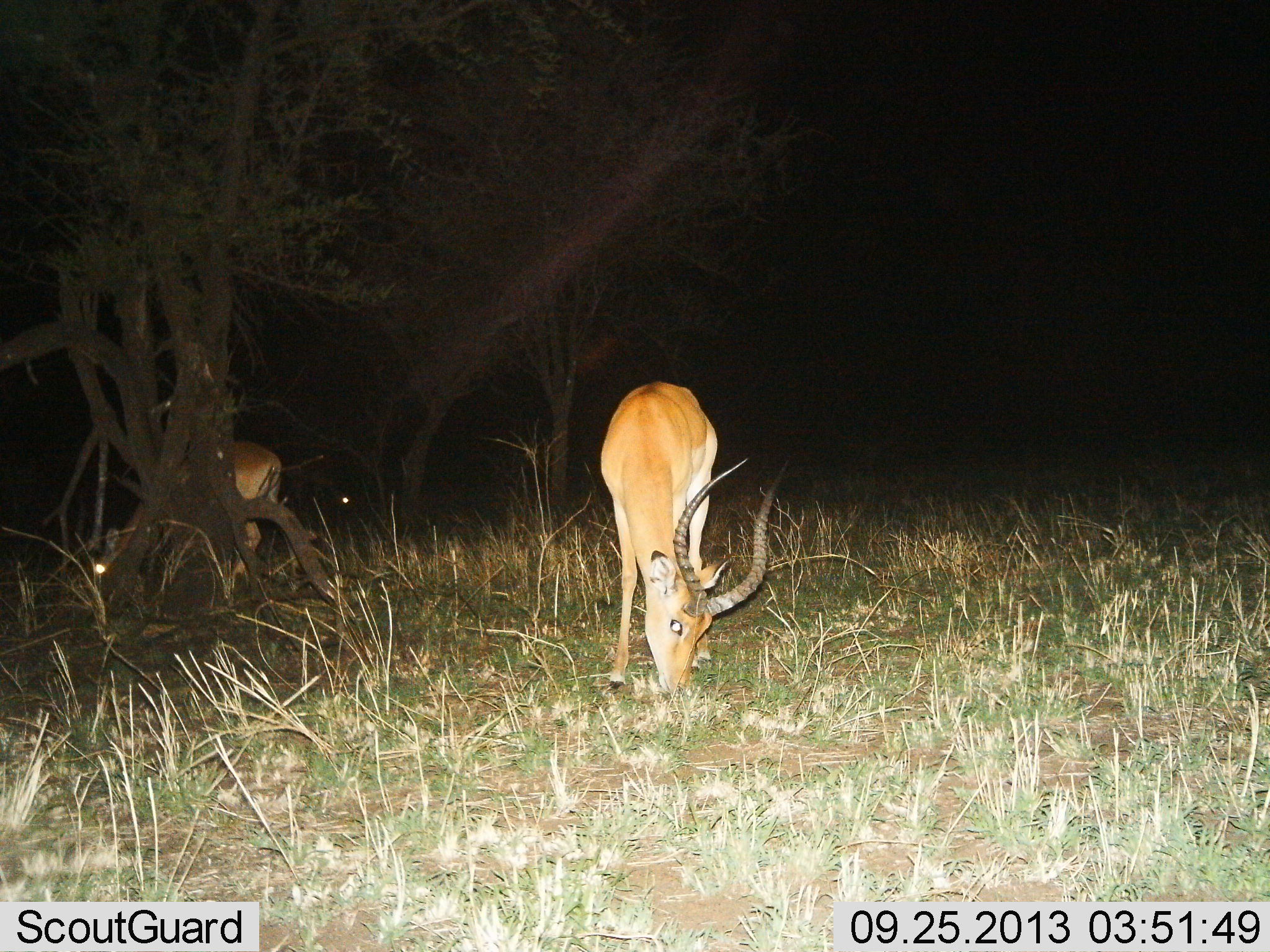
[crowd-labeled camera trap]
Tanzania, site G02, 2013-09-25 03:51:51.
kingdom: Animalia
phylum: Chordata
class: Mammalia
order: Artiodactyla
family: Bovidae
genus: Aepyceros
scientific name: Aepyceros melampus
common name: impala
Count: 2.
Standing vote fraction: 50%.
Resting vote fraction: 10%.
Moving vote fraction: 0%.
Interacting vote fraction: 0%.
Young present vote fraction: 0%.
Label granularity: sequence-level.